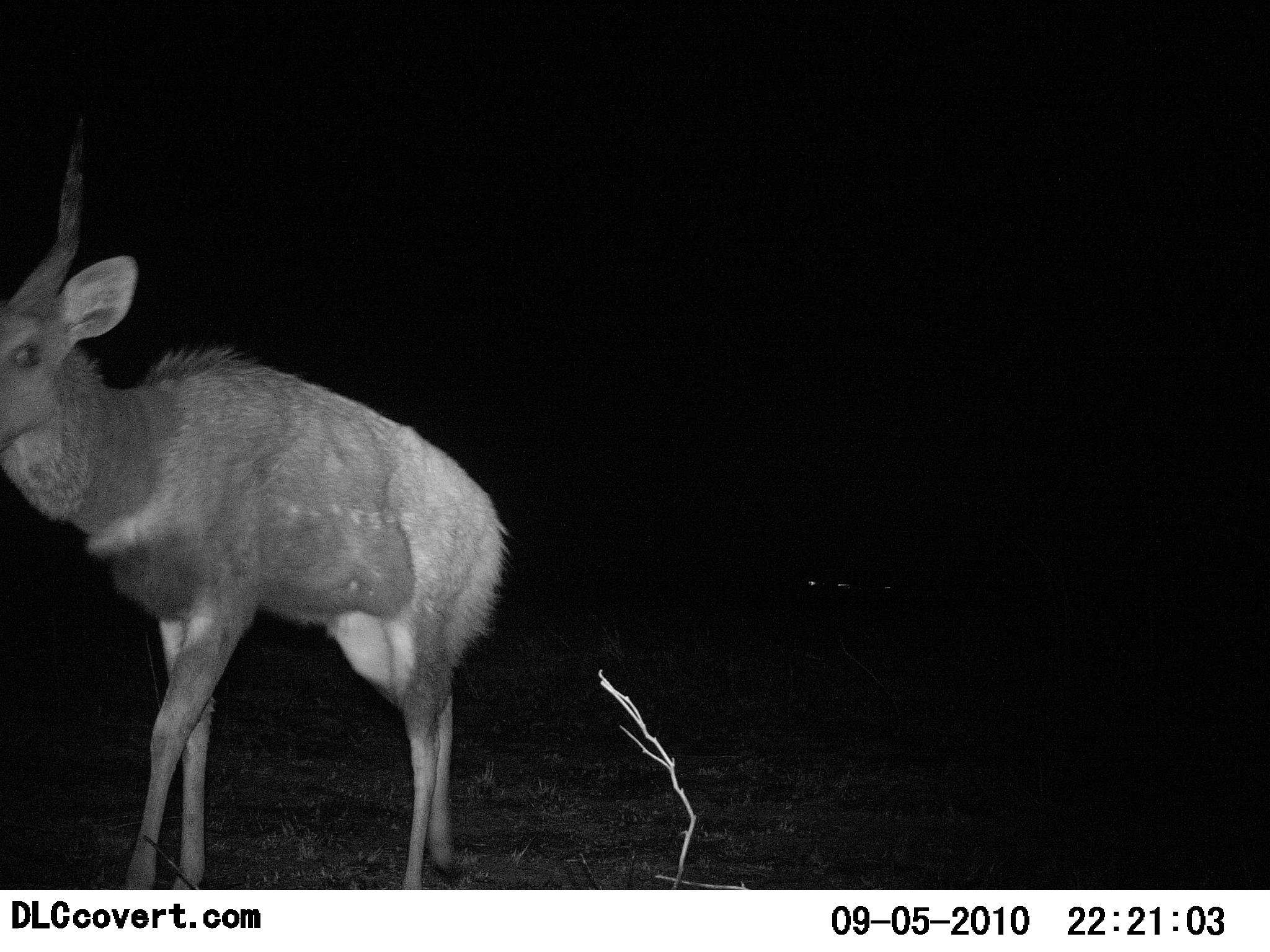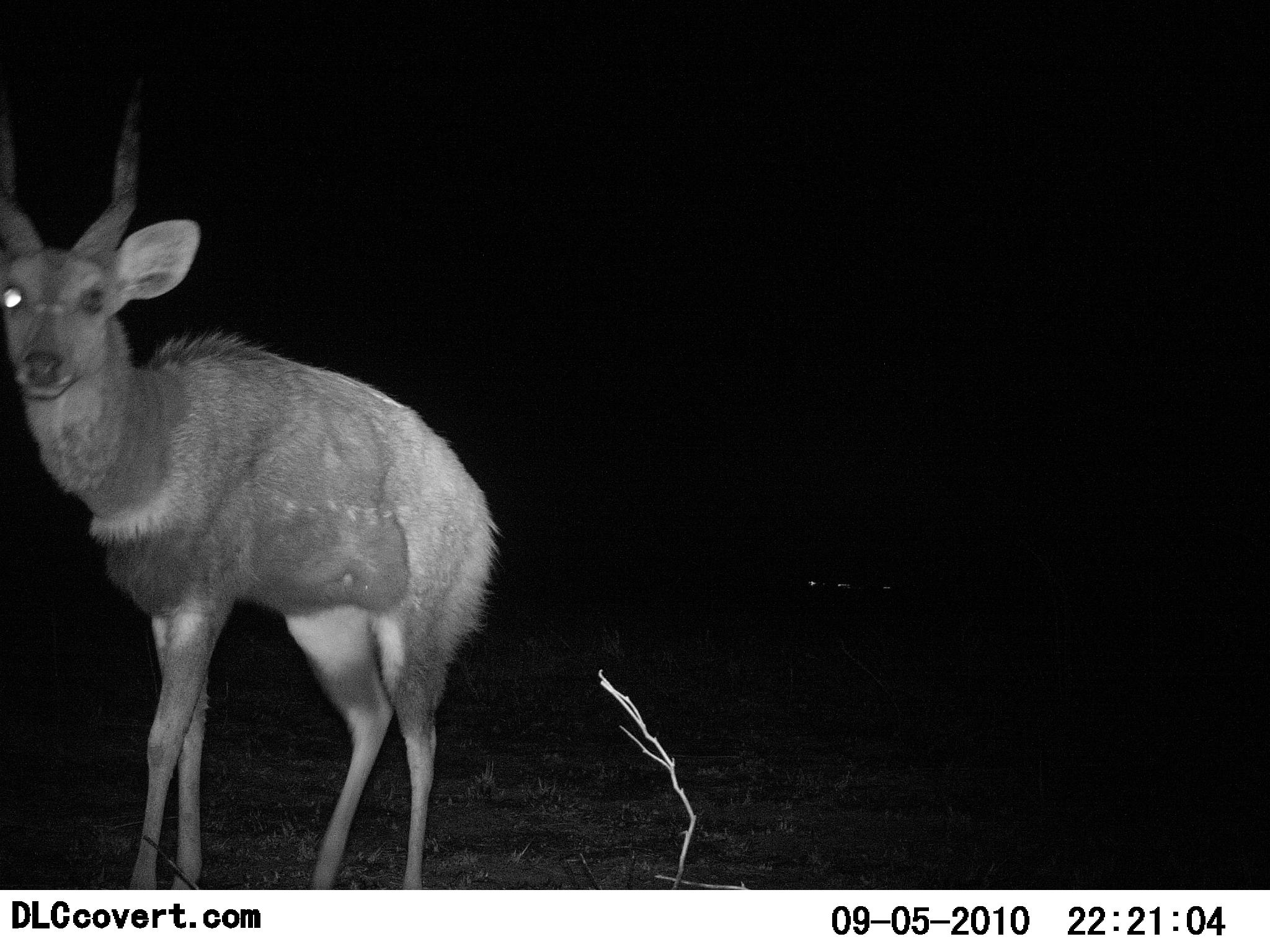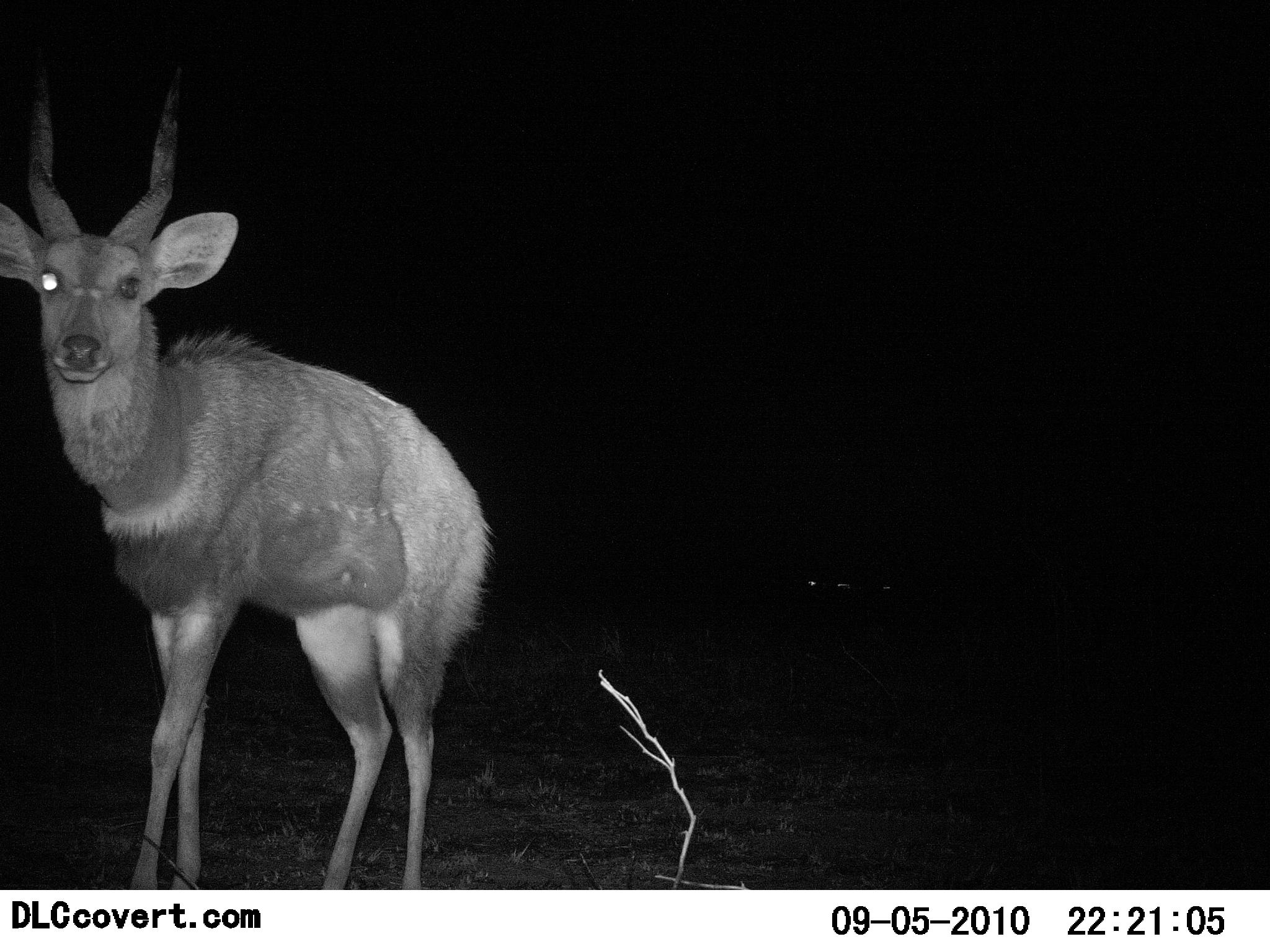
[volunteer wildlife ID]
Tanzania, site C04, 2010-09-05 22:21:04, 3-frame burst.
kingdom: Animalia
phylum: Chordata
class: Mammalia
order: Artiodactyla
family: Bovidae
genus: Tragelaphus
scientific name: Tragelaphus scriptus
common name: bushbuck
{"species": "bushbuck (Tragelaphus scriptus)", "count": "1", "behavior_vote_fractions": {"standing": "67%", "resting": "0%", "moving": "33%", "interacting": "0%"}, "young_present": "0%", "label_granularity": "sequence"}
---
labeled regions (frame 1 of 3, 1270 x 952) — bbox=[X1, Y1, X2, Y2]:
animal: bbox=[0, 166, 515, 890]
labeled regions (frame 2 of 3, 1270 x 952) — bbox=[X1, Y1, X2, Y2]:
animal: bbox=[0, 113, 504, 889]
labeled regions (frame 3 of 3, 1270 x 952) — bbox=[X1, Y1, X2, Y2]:
animal: bbox=[1, 80, 496, 891]